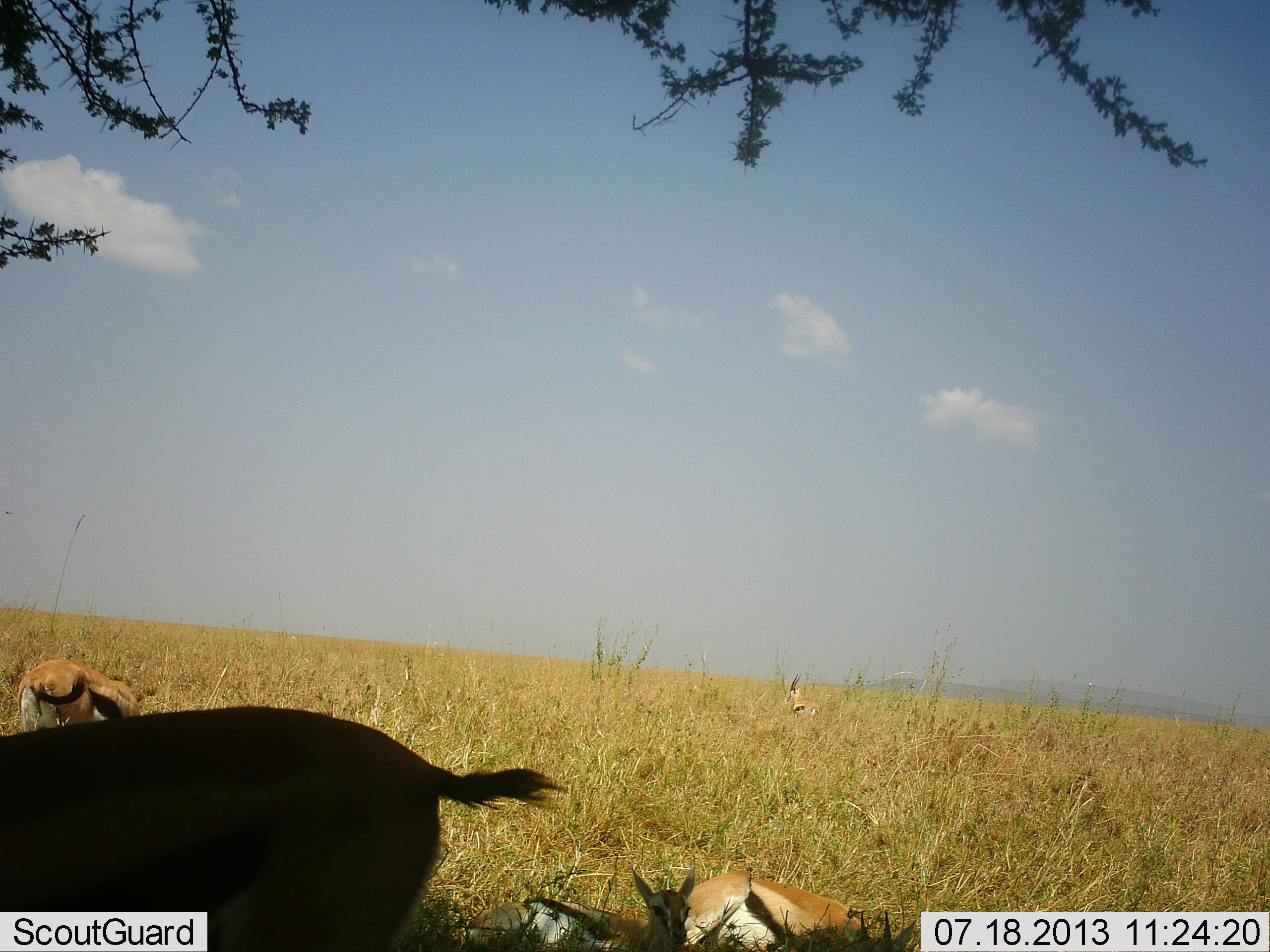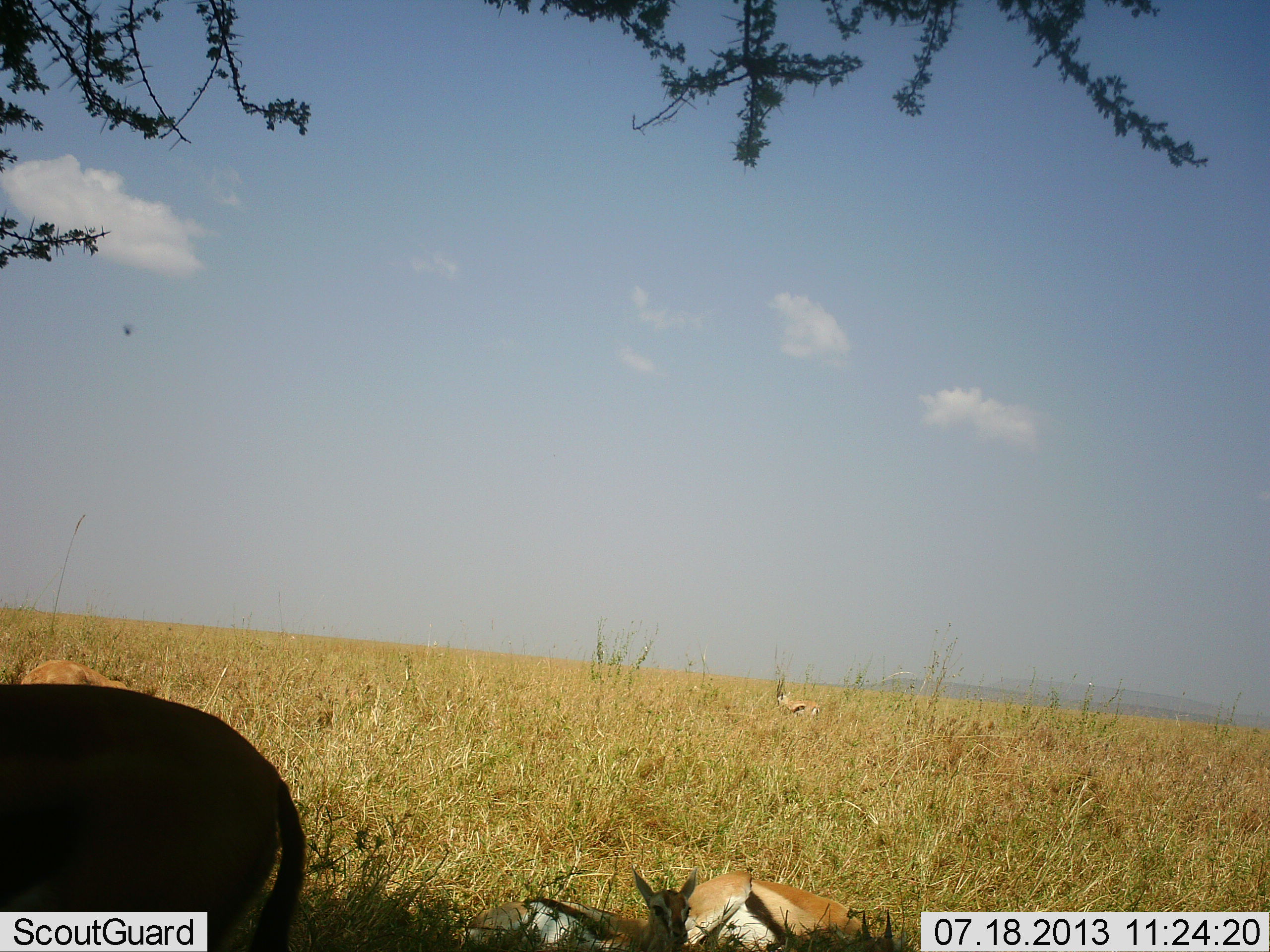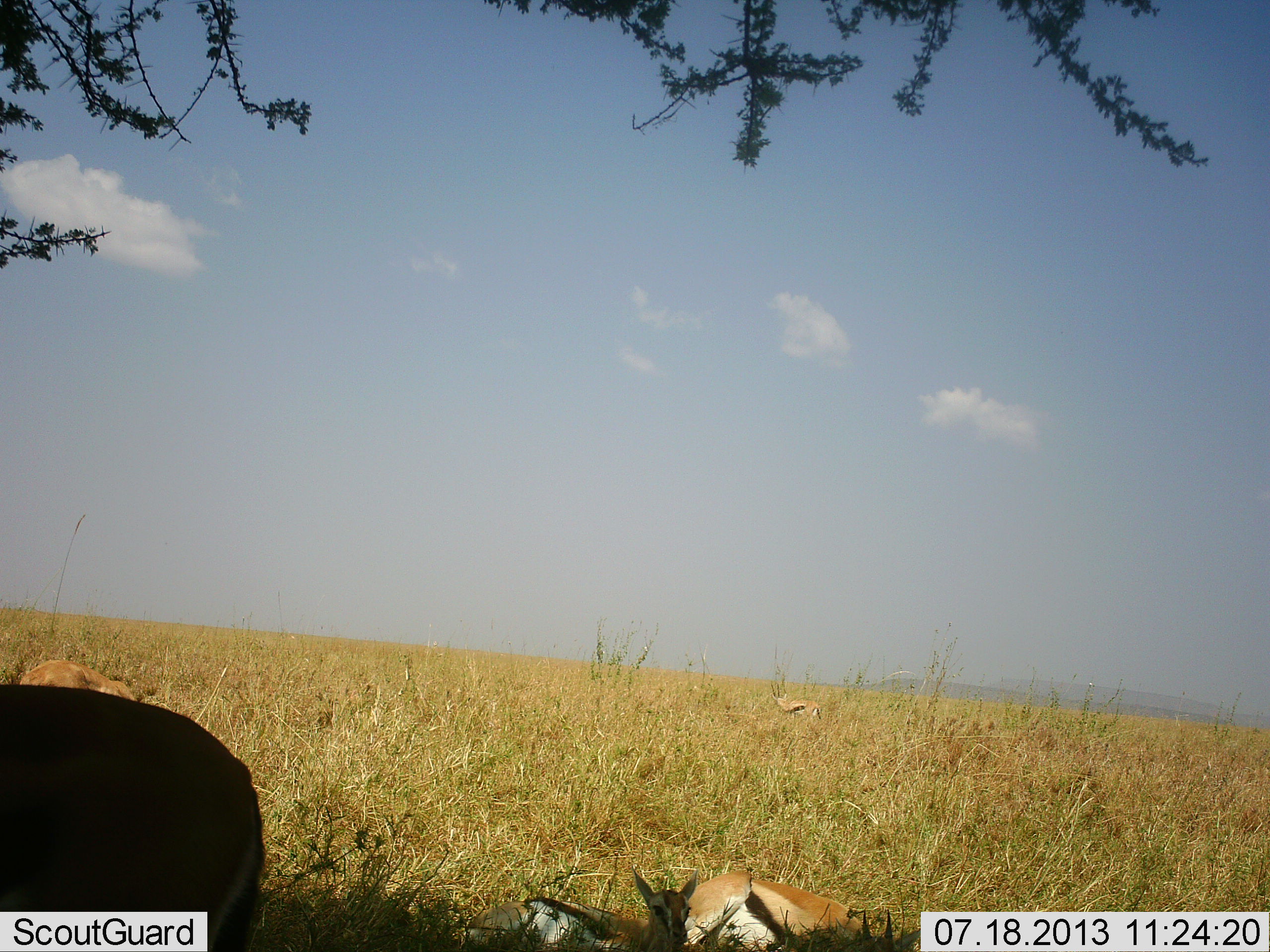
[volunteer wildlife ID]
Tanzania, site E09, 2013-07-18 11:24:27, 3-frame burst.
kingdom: Animalia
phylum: Chordata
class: Mammalia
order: Artiodactyla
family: Bovidae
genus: Eudorcas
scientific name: Eudorcas thomsonii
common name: thomson's gazelle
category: gazellethomsons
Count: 4.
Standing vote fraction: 45%.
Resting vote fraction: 86%.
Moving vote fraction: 45%.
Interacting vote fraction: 0%.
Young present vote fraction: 5%.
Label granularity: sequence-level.